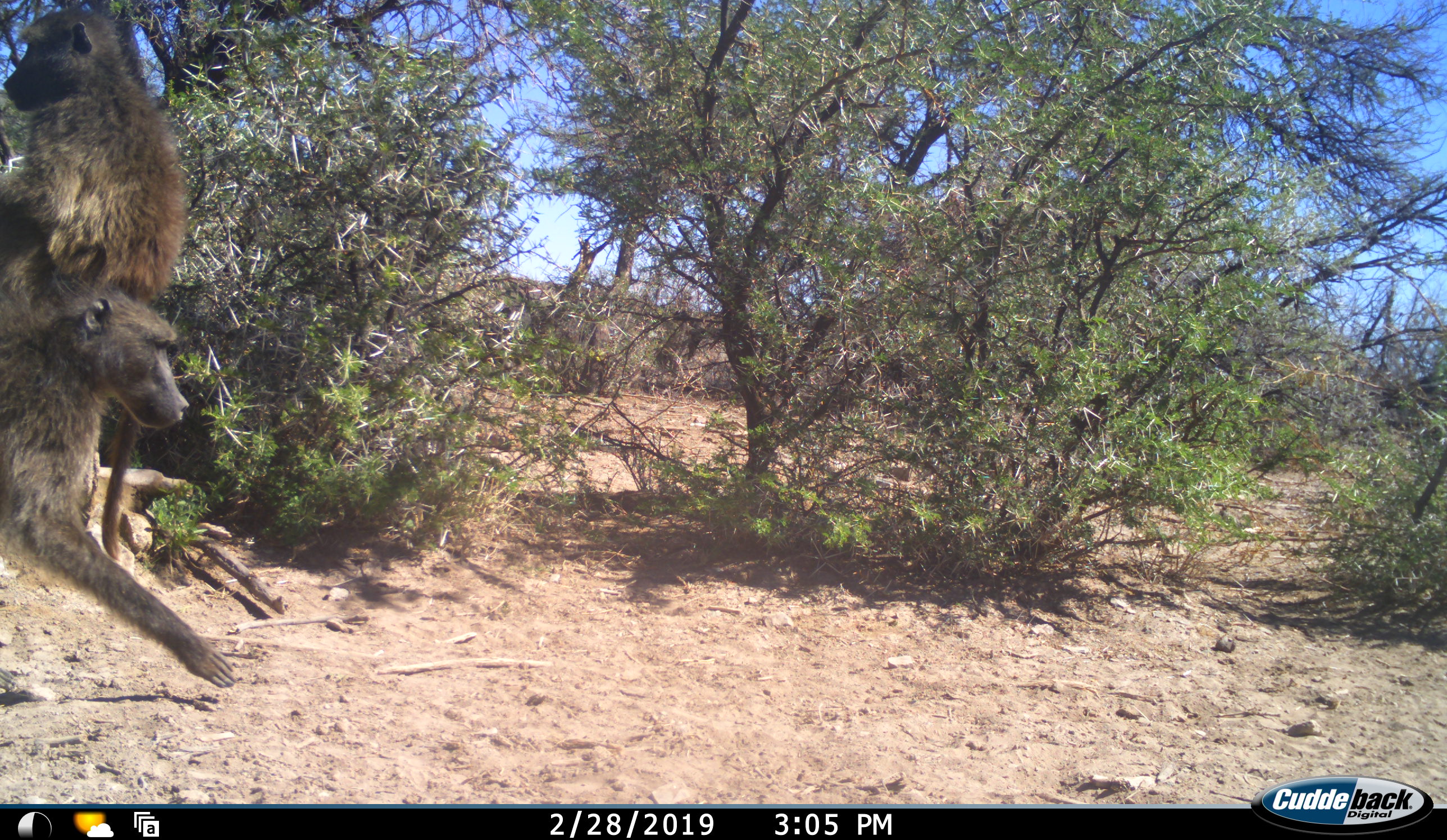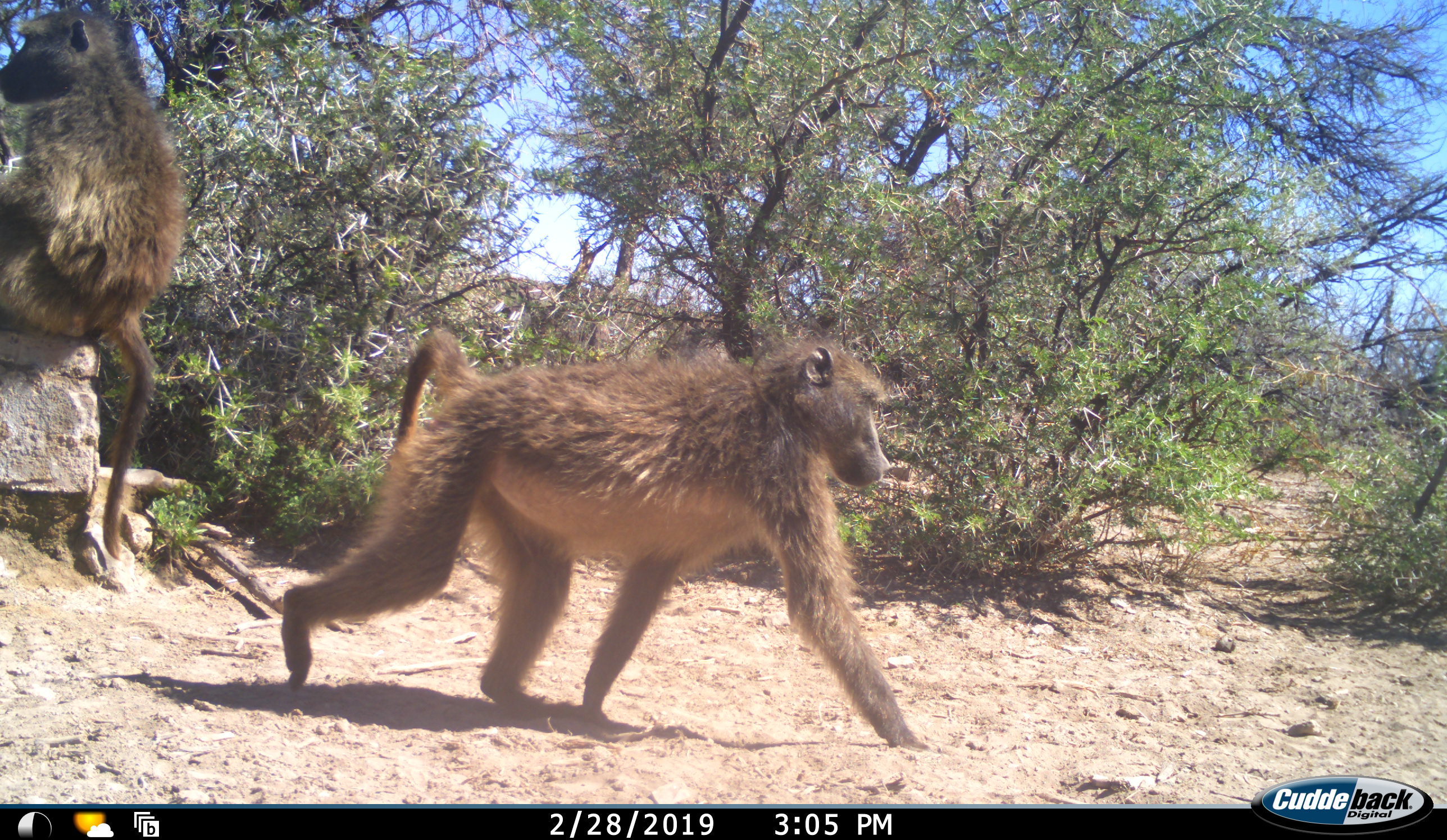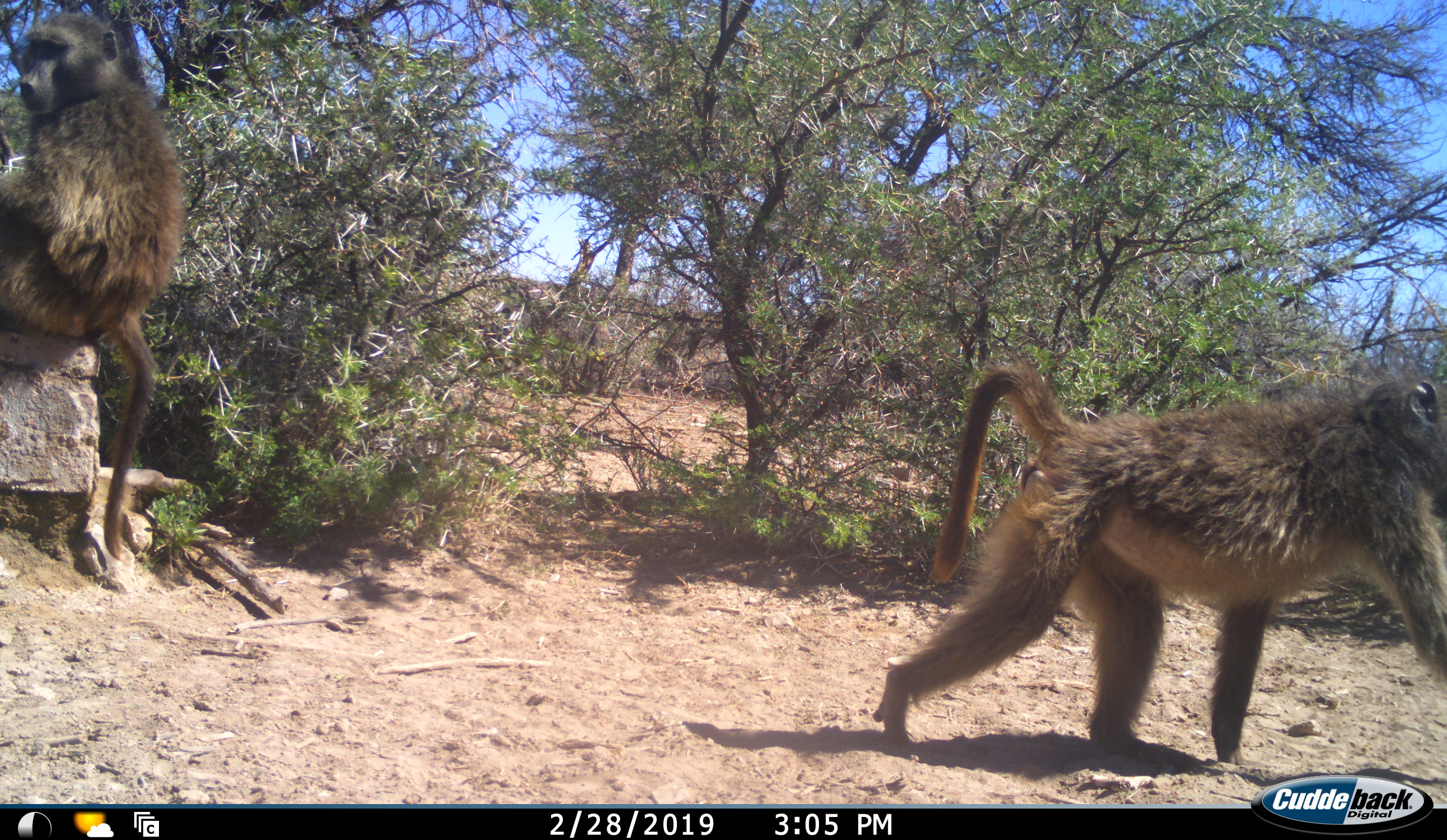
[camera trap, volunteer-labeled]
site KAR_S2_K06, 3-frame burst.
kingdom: Animalia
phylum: Chordata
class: Mammalia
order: Primates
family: Cercopithecidae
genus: Papio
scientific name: Papio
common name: baboon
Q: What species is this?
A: Baboon (Papio).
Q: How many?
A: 2.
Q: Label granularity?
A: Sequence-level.